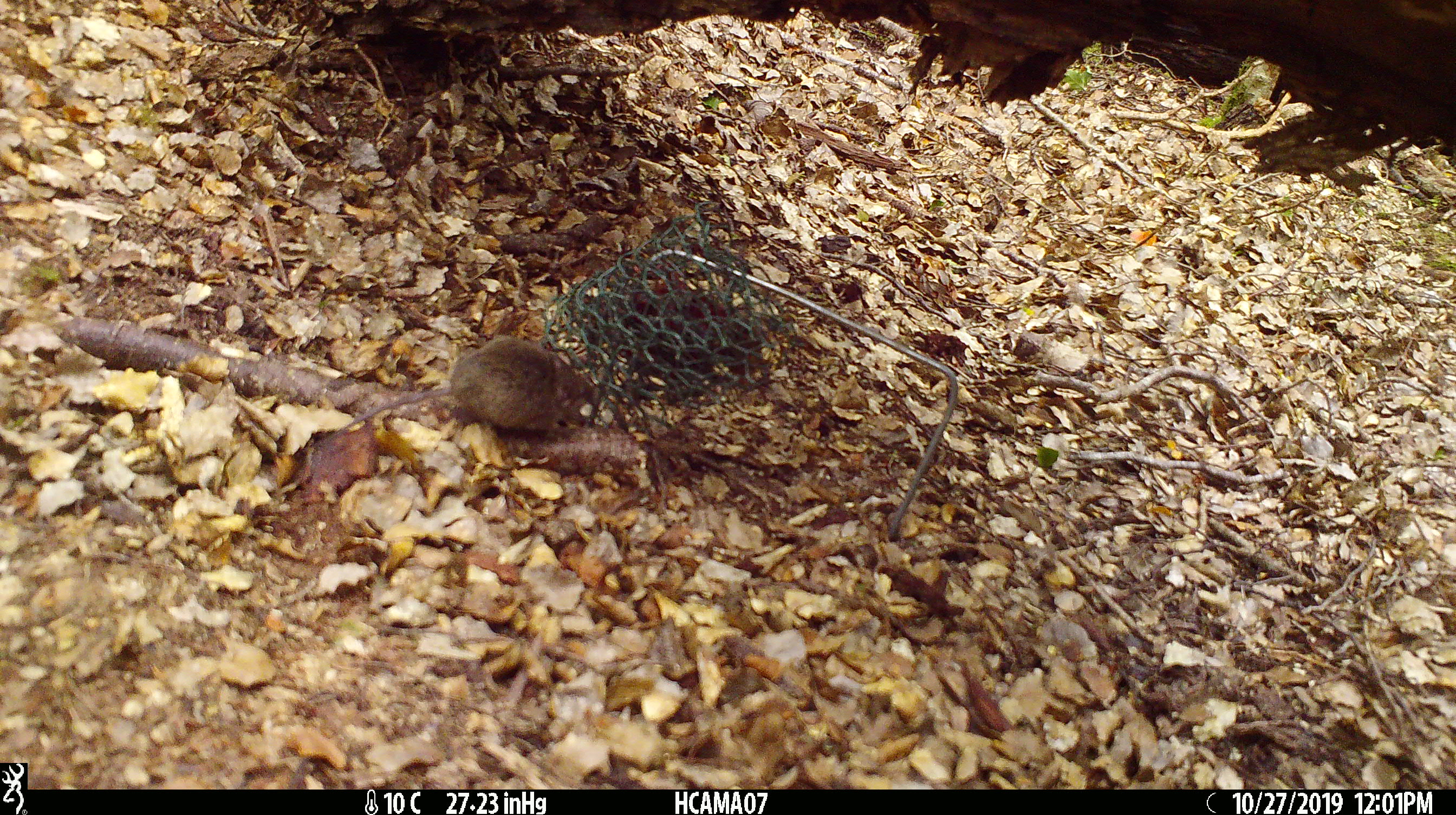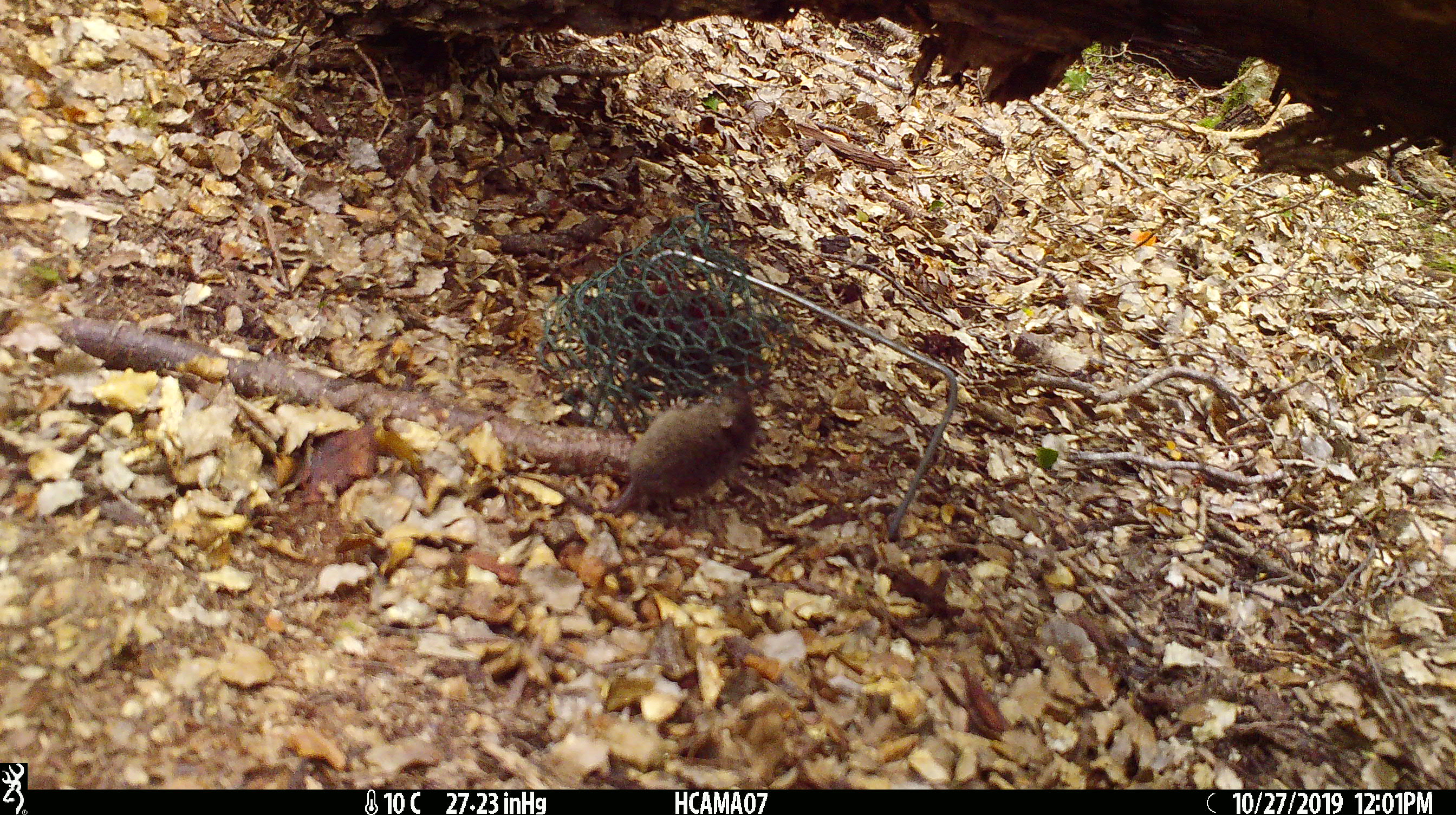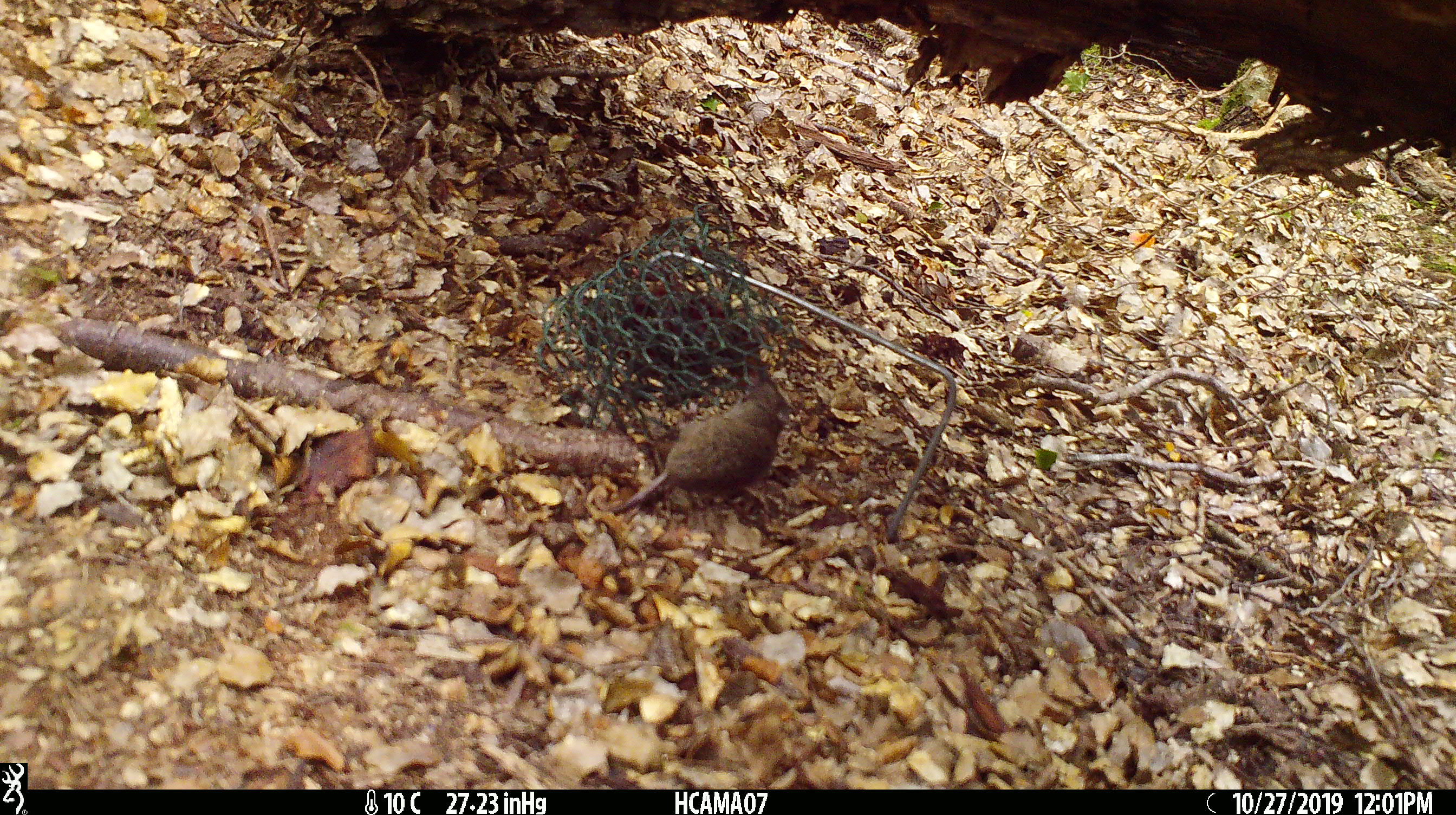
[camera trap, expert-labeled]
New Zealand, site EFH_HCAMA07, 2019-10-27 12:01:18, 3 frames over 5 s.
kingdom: Animalia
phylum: Chordata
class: Mammalia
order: Rodentia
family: Muridae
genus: Mus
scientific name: Mus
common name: mouse